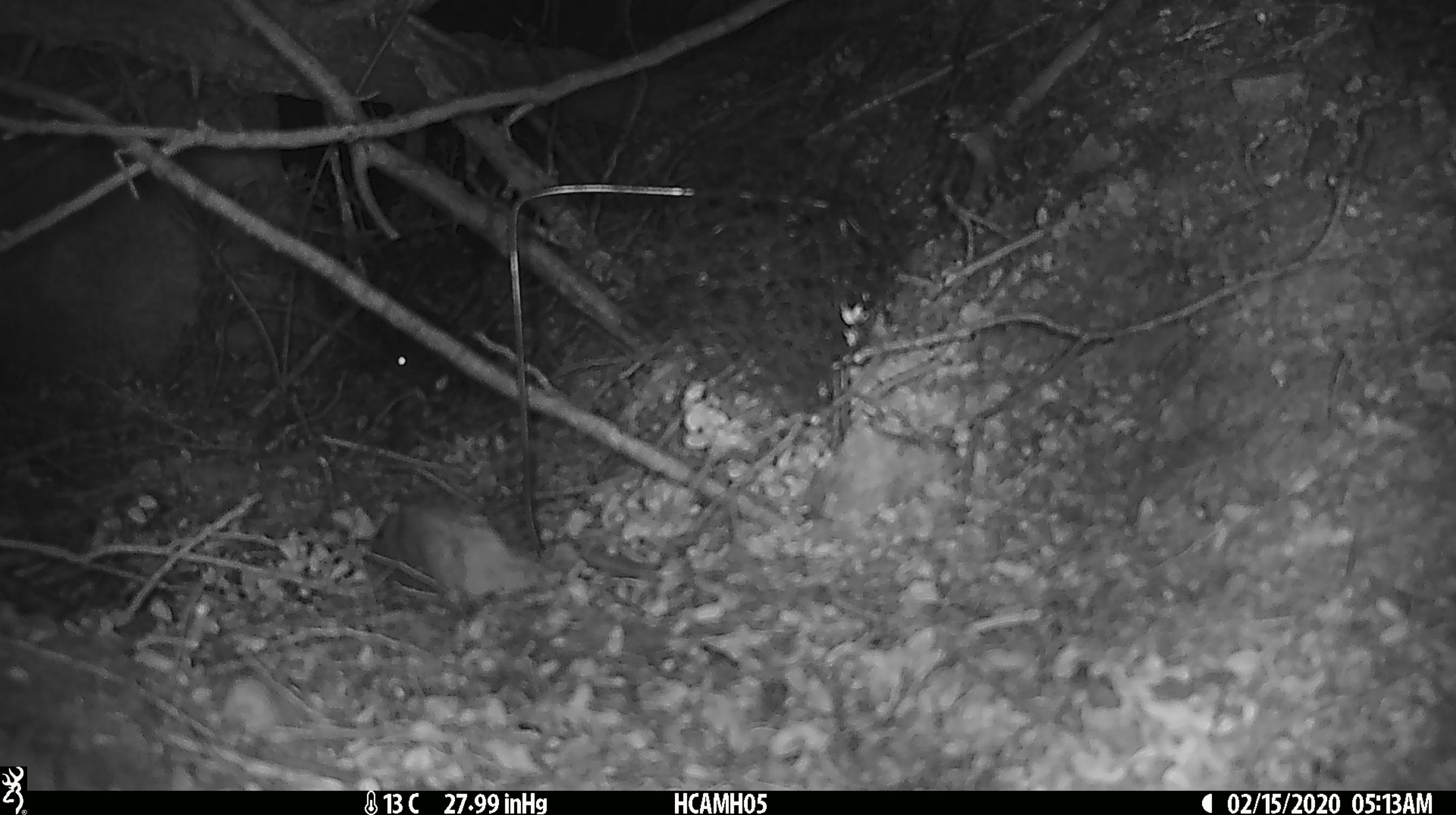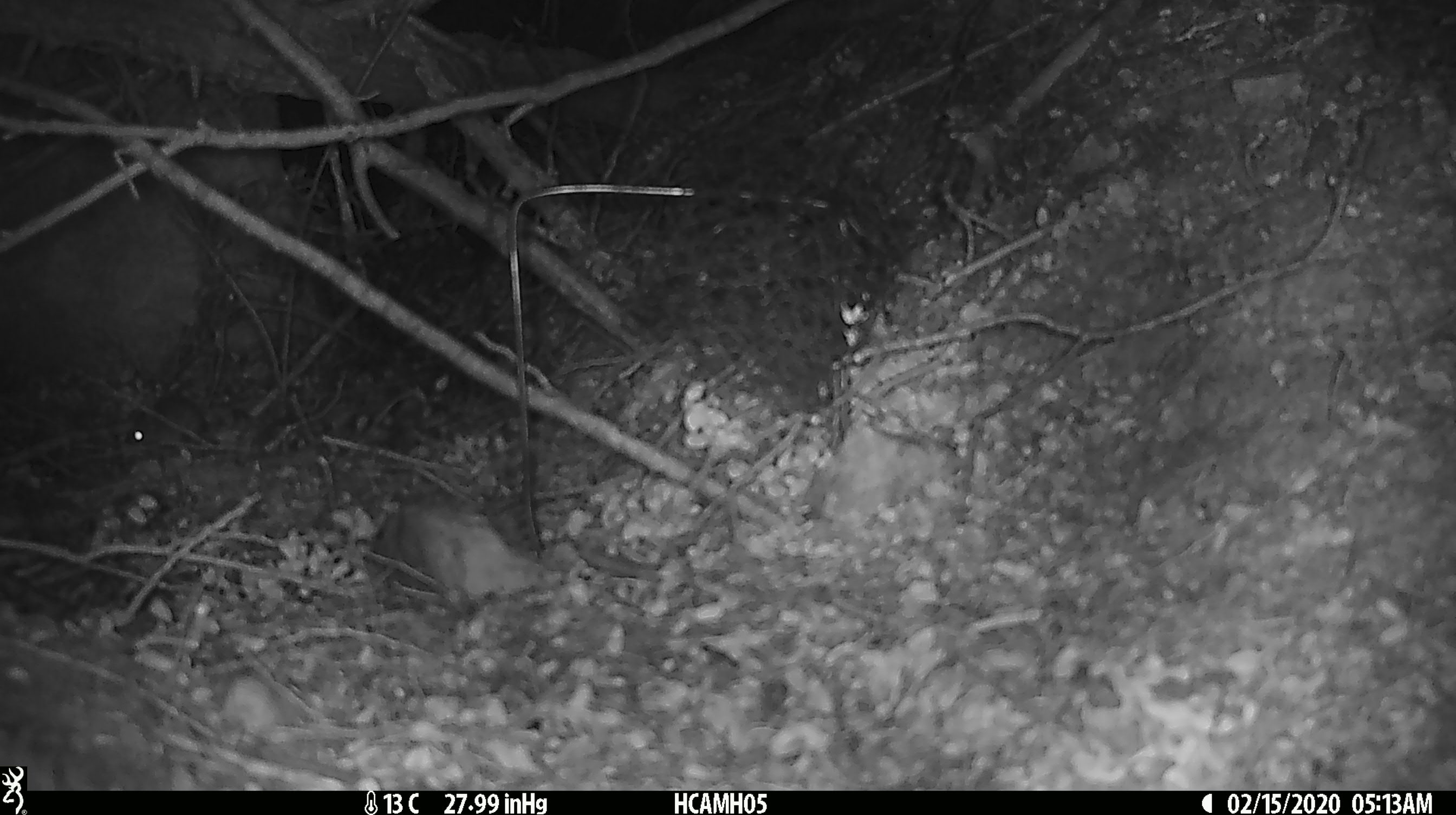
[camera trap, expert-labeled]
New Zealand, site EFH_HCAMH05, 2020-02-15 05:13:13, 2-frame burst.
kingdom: Animalia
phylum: Chordata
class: Mammalia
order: Rodentia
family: Muridae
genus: Mus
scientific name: Mus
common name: mouse